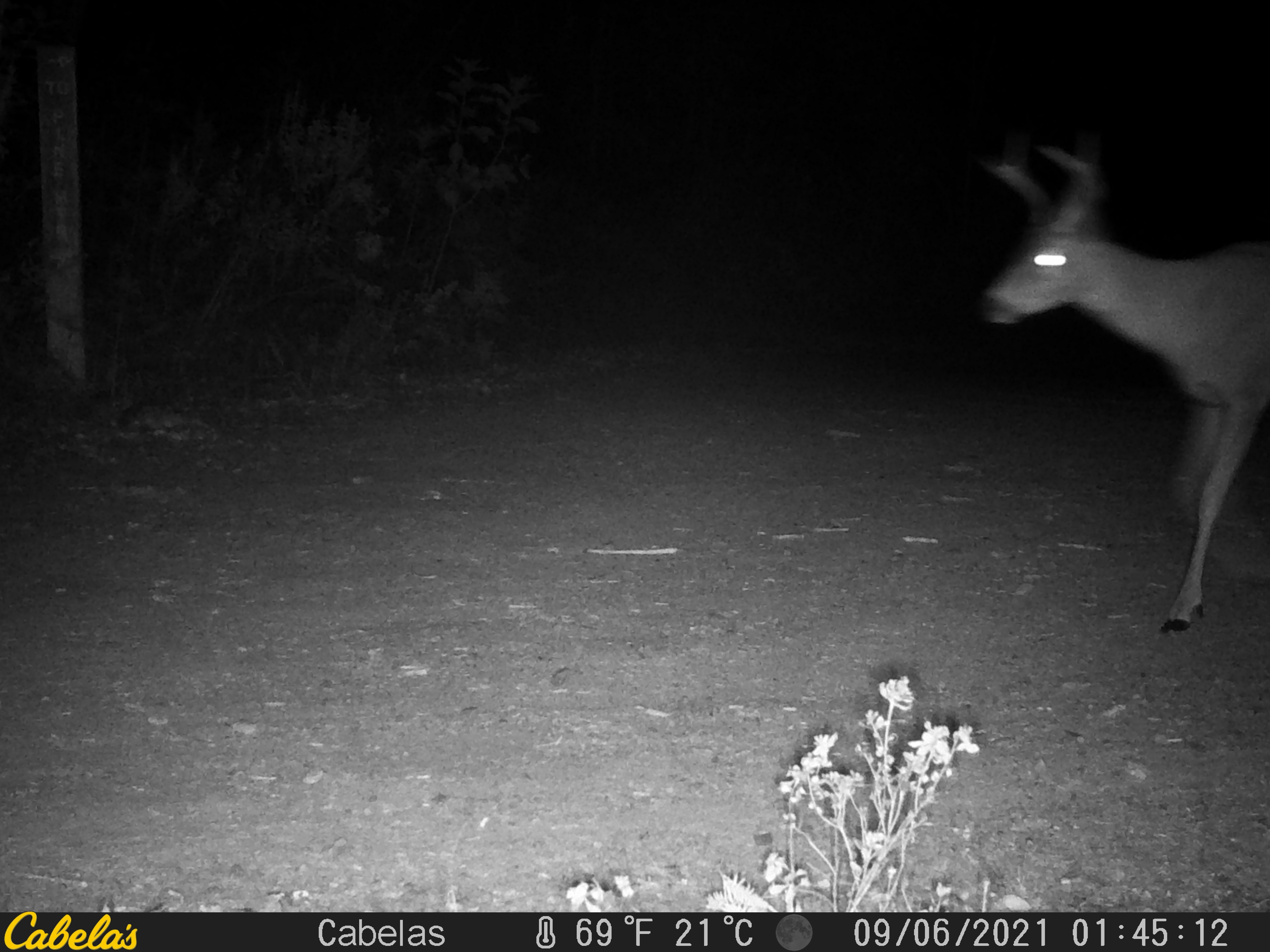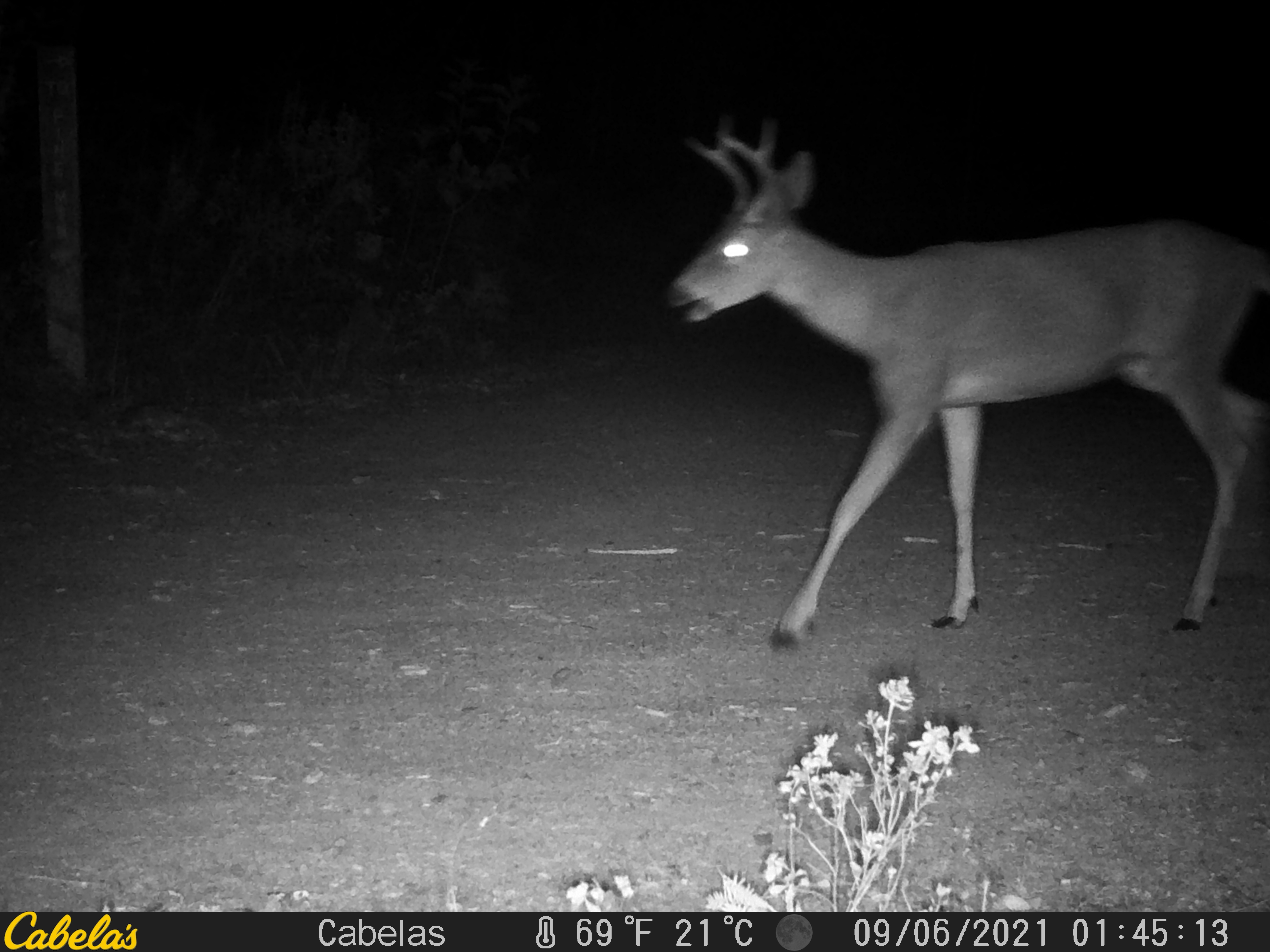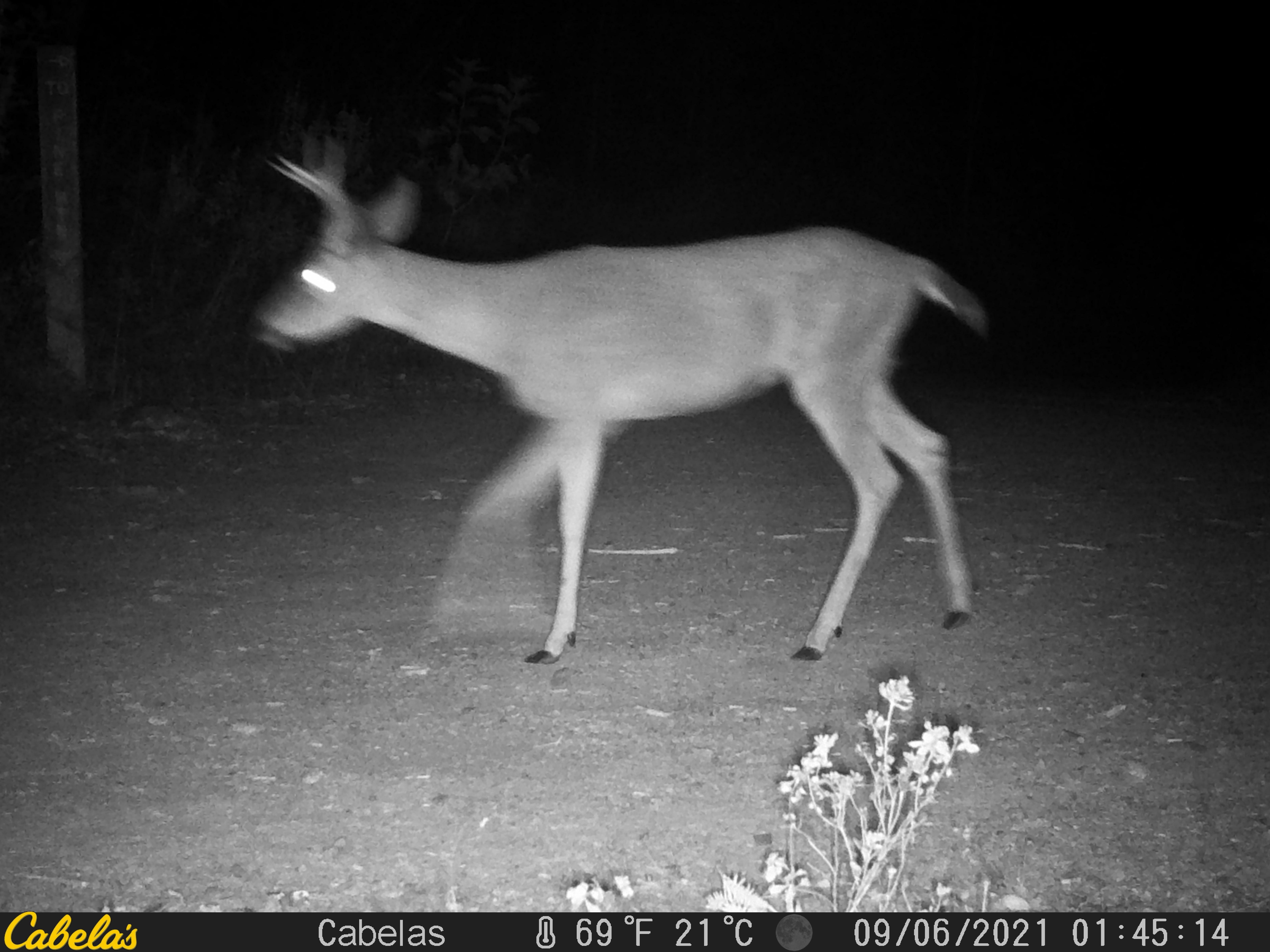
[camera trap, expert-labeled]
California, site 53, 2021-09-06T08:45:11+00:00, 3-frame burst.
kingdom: Animalia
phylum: Chordata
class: Mammalia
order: Artiodactyla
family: Cervidae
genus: Odocoileus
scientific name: Odocoileus hemionus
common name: mule deer